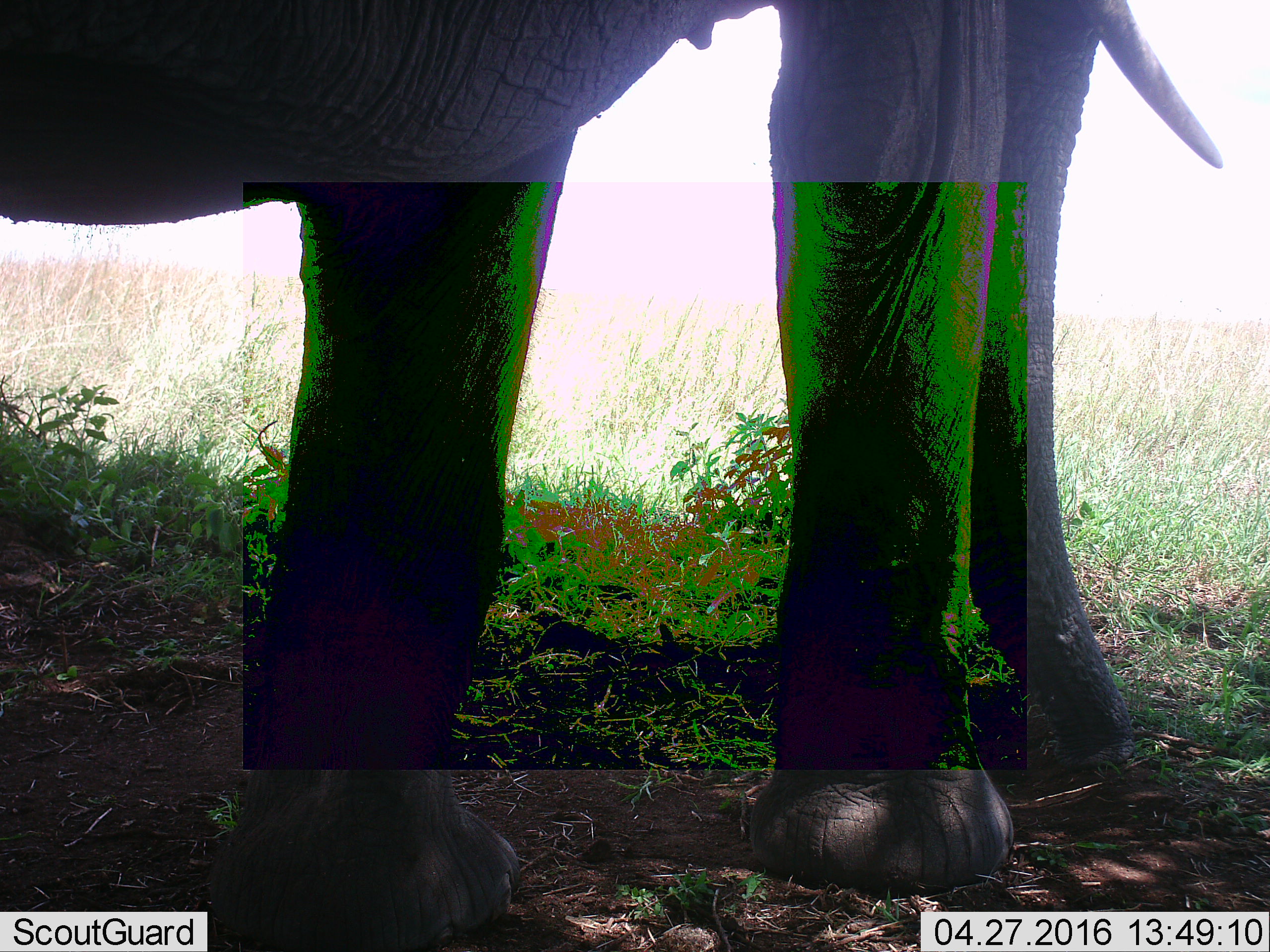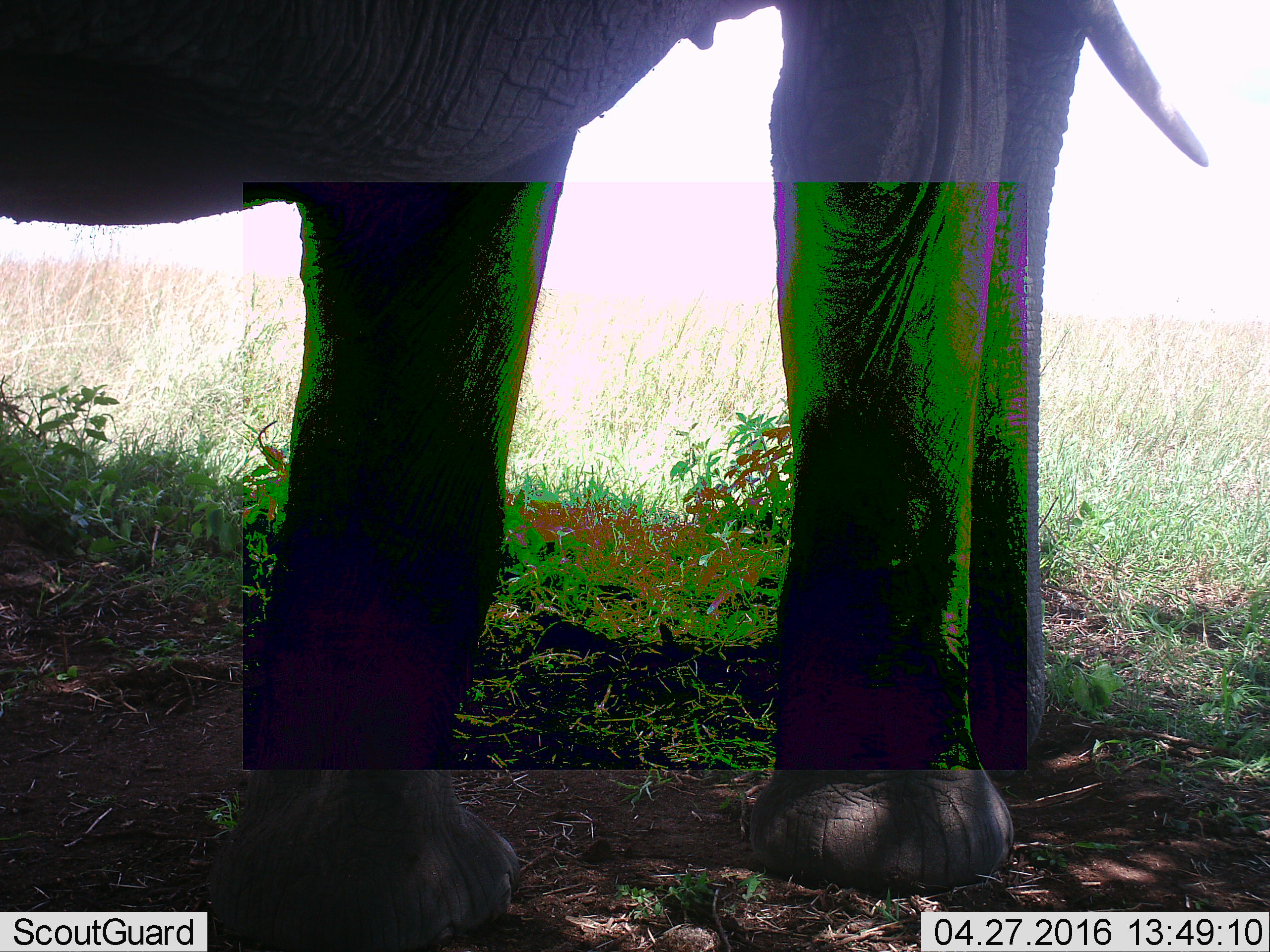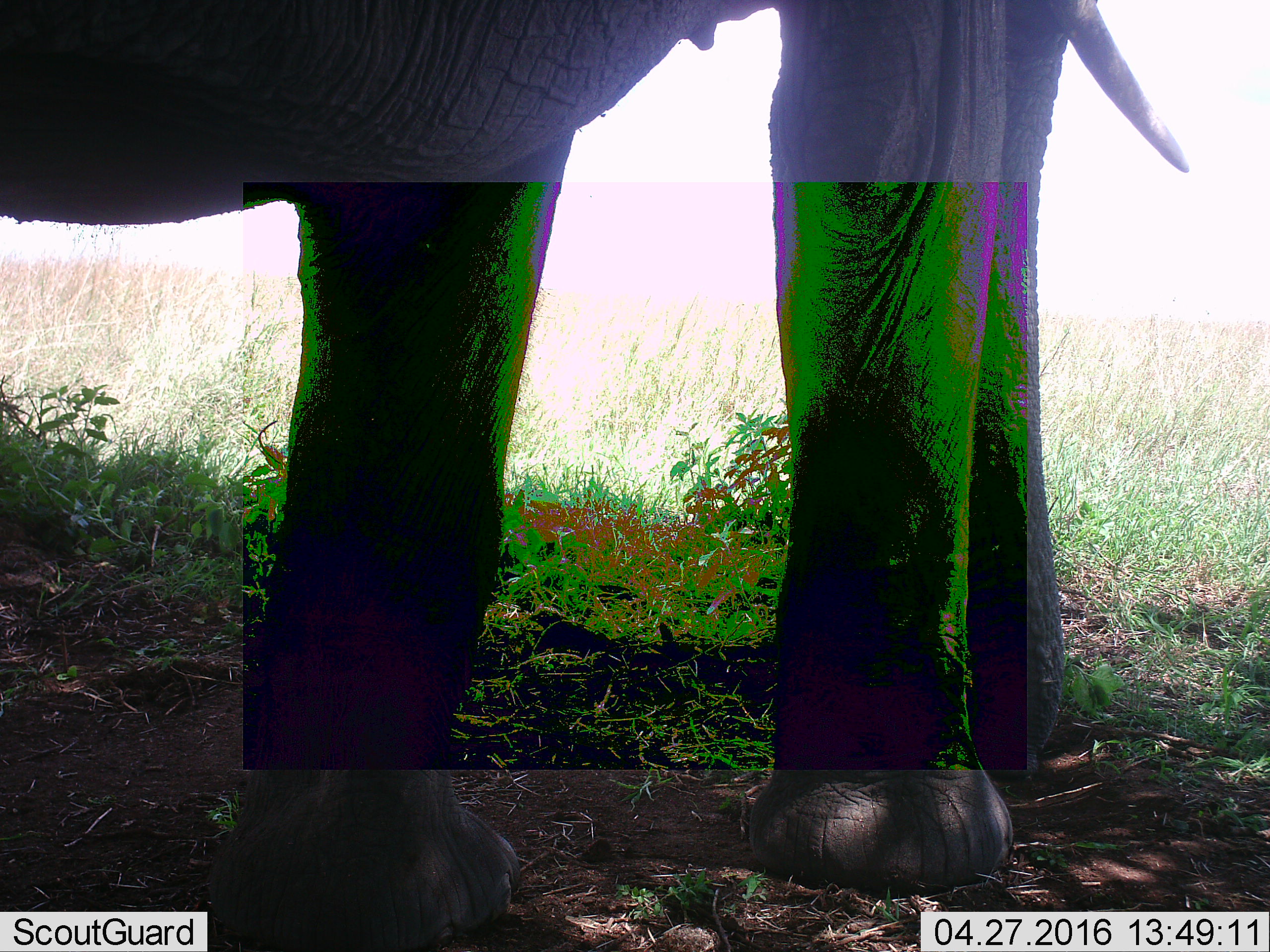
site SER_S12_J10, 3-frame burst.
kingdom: Animalia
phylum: Chordata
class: Mammalia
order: Proboscidea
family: Elephantidae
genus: Loxodonta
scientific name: Loxodonta africana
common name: african bush elephant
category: elephant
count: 1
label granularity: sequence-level